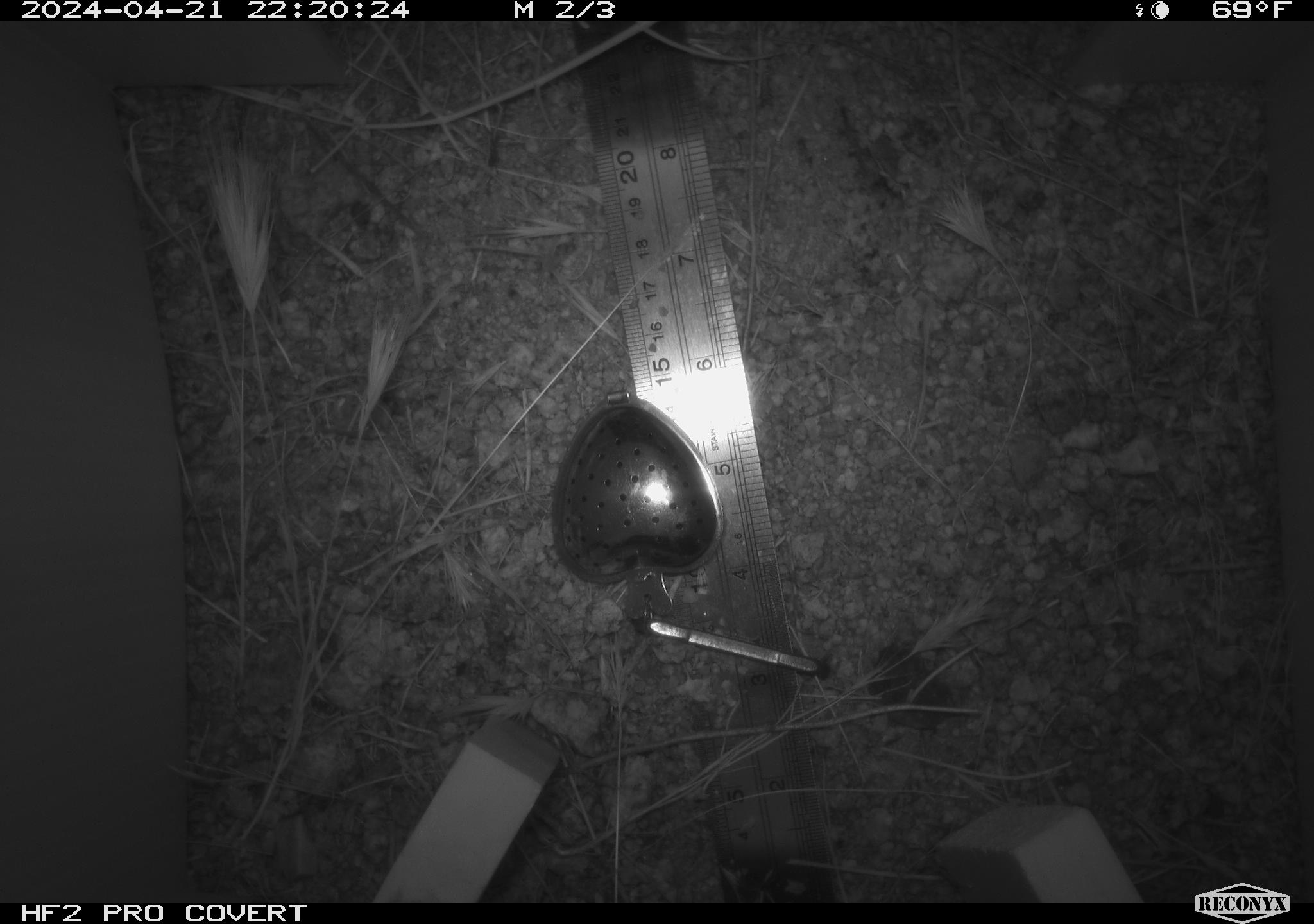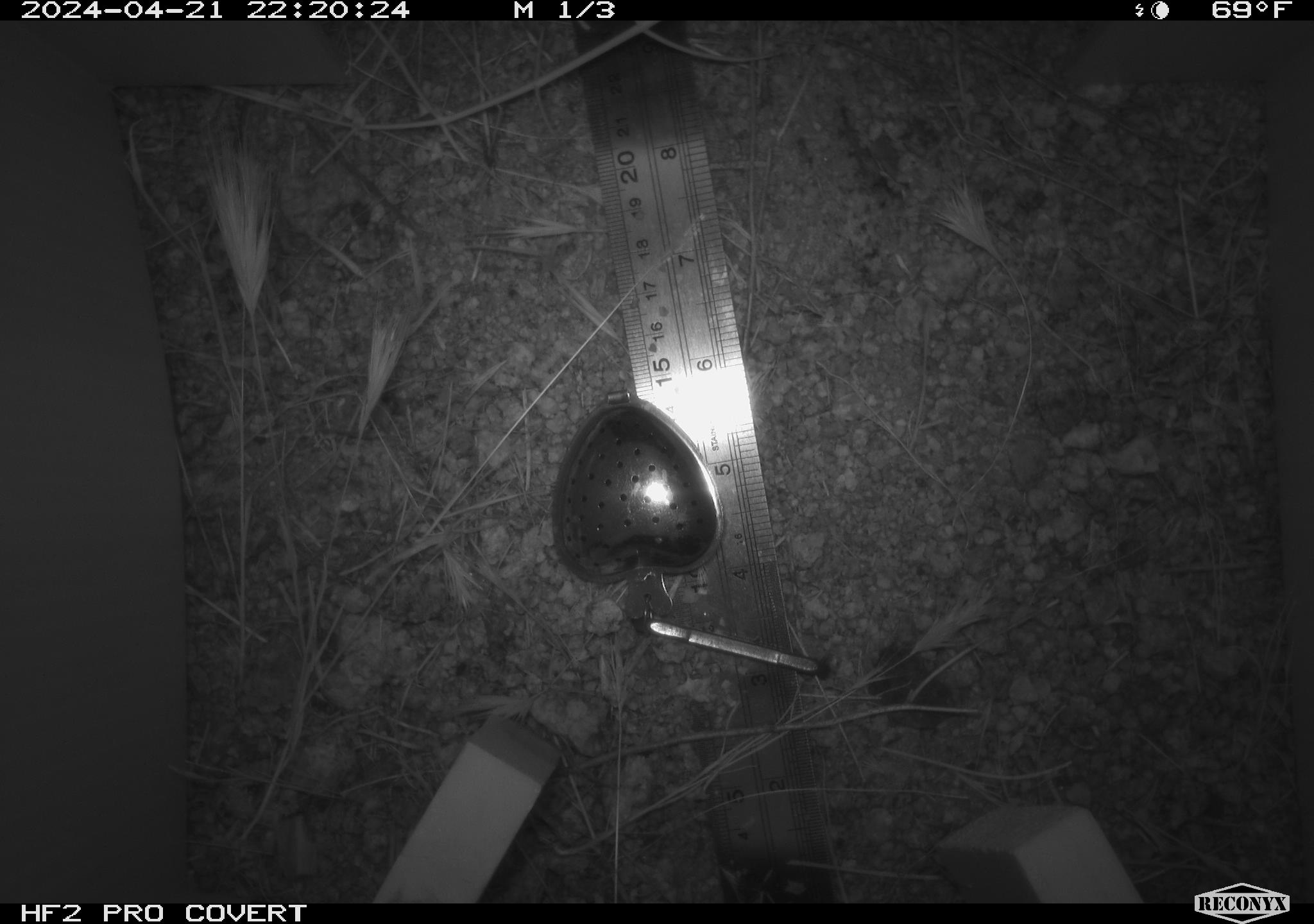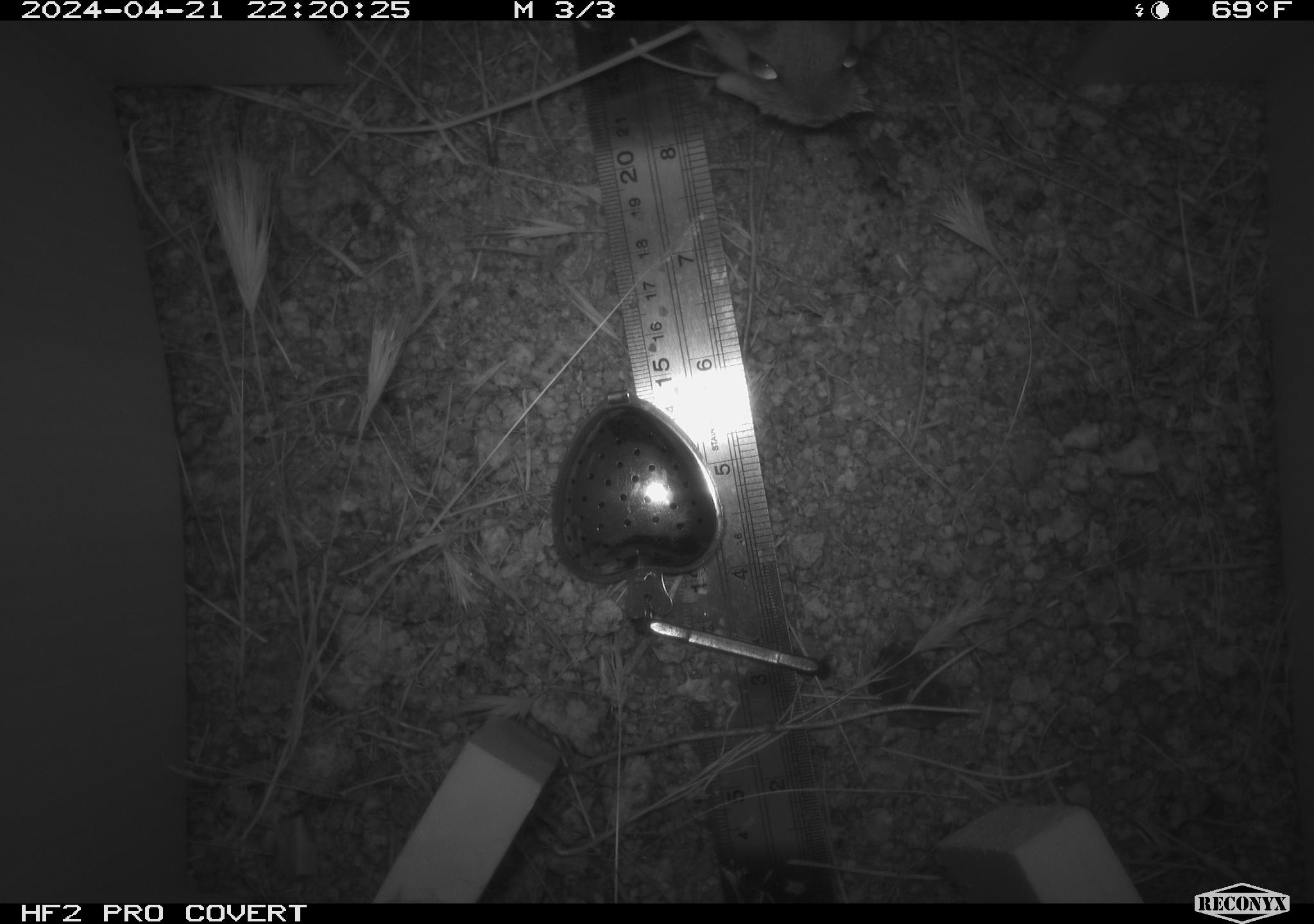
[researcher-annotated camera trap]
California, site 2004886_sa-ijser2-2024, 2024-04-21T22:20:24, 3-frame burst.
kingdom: Animalia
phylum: Chordata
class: Mammalia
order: Rodentia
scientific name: Rodentia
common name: woodrat or rat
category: woodrat or rat species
Woodrat or rat species (woodrat or rat) (Rodentia).